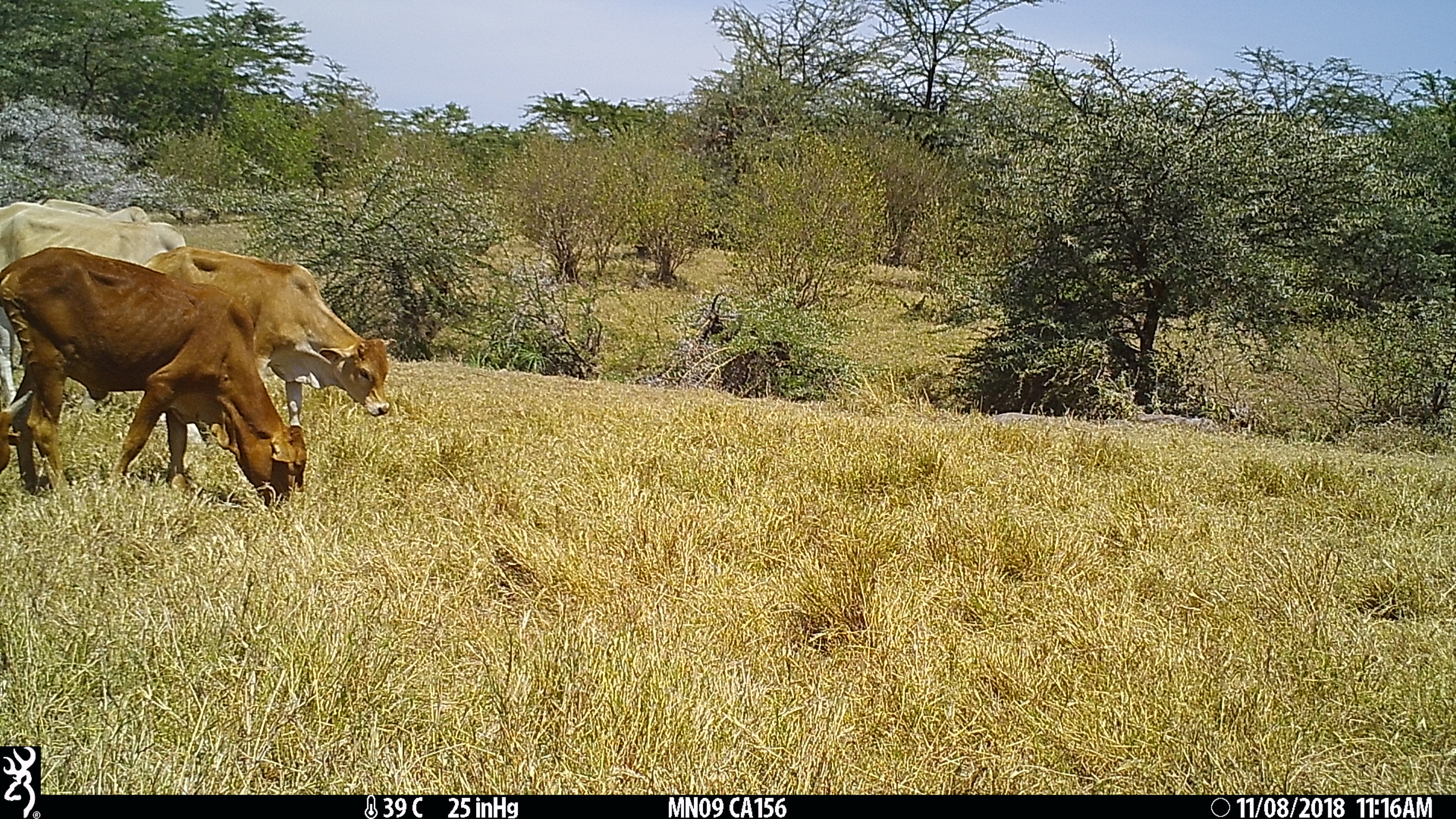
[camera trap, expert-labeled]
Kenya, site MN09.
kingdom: Animalia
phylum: Chordata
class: Mammalia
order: Artiodactyla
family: Bovidae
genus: Bos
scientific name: Bos taurus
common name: cattle